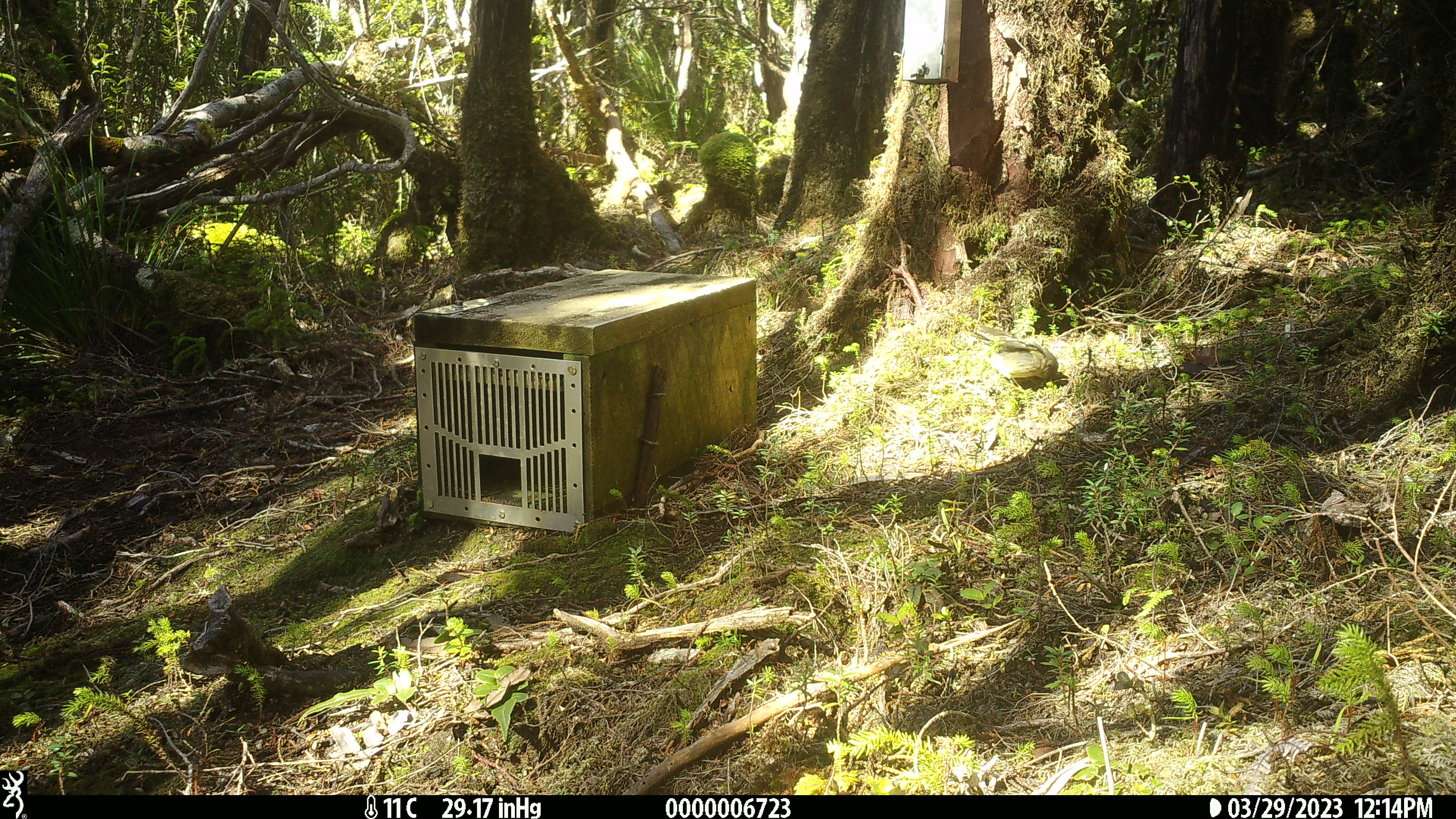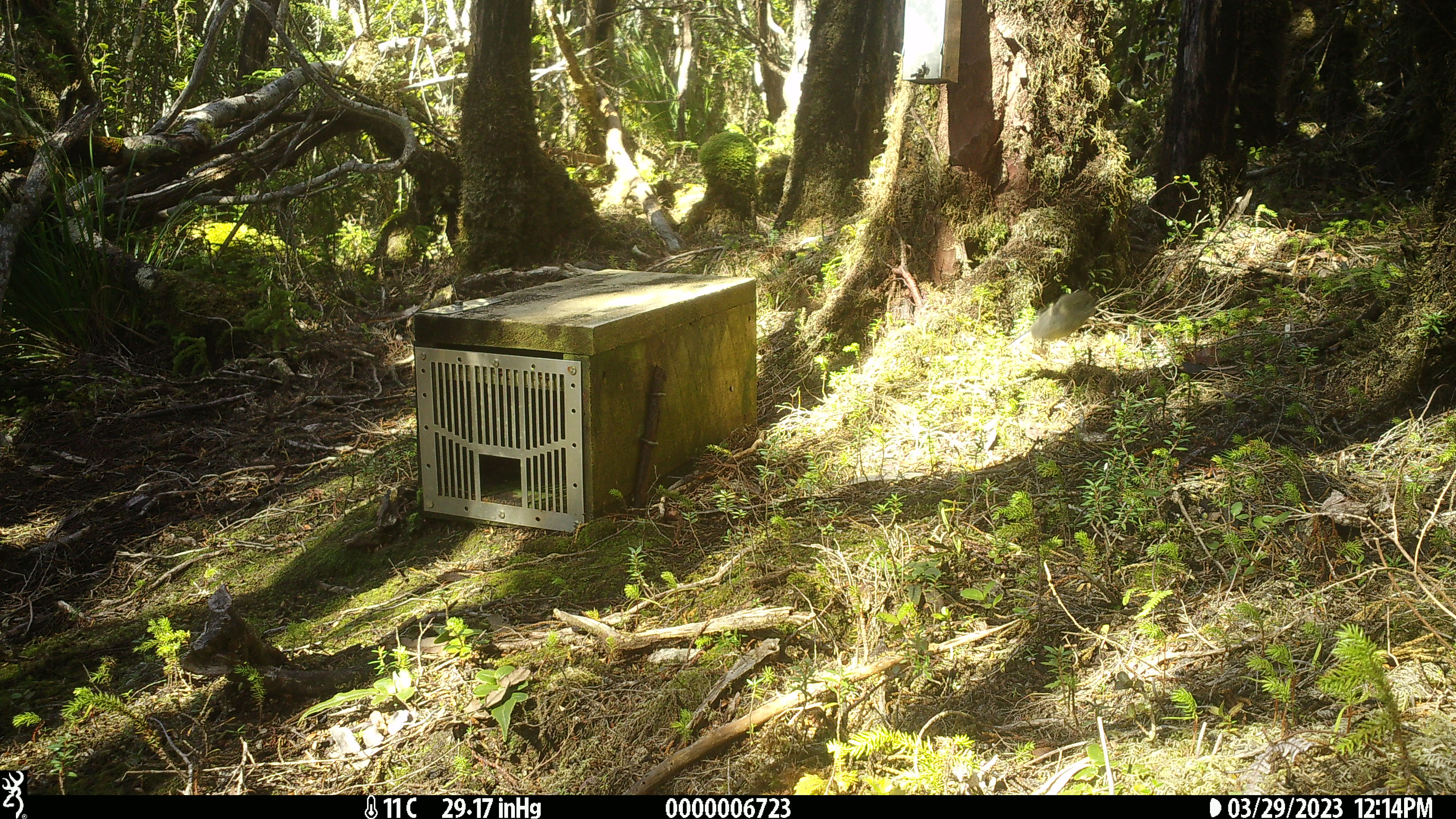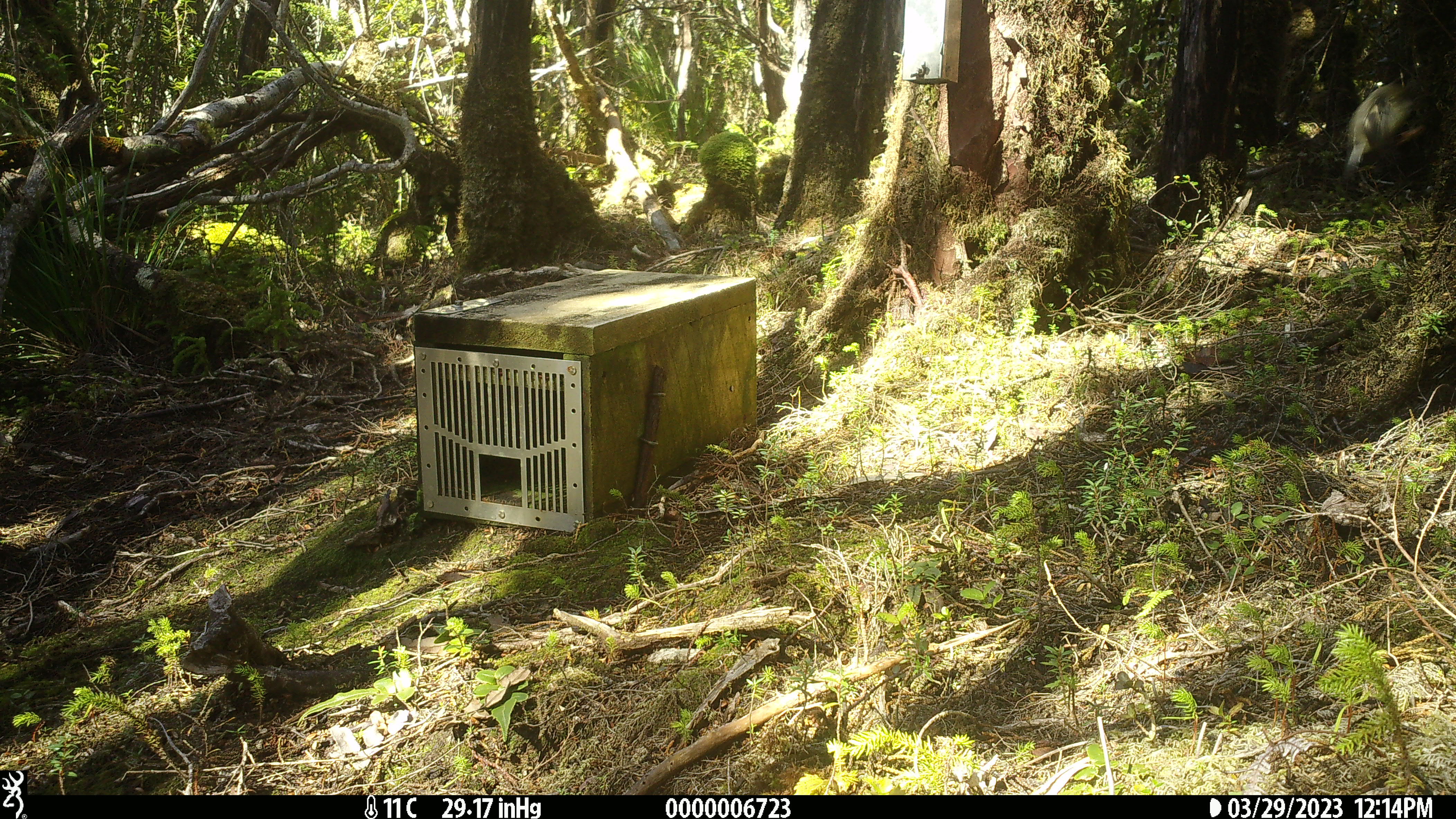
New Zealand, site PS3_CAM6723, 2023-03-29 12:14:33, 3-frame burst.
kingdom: Animalia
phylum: Chordata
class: Aves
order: Passeriformes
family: Petroicidae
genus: Petroica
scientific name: Petroica macrocephala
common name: tomtit